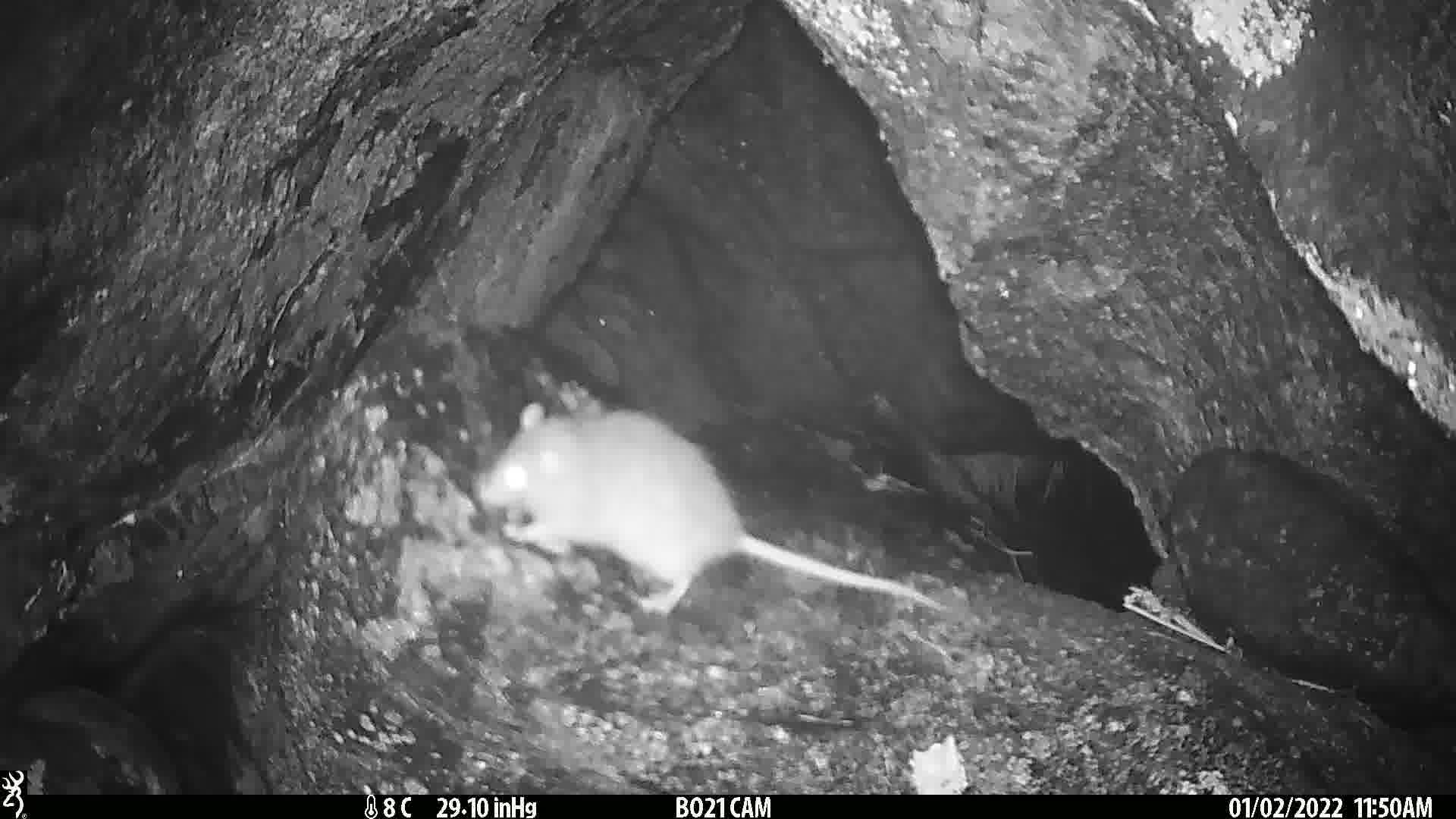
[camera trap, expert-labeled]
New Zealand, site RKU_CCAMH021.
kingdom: Animalia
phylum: Chordata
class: Mammalia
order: Rodentia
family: Muridae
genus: Rattus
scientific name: Rattus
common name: rat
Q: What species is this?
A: Rat (Rattus).